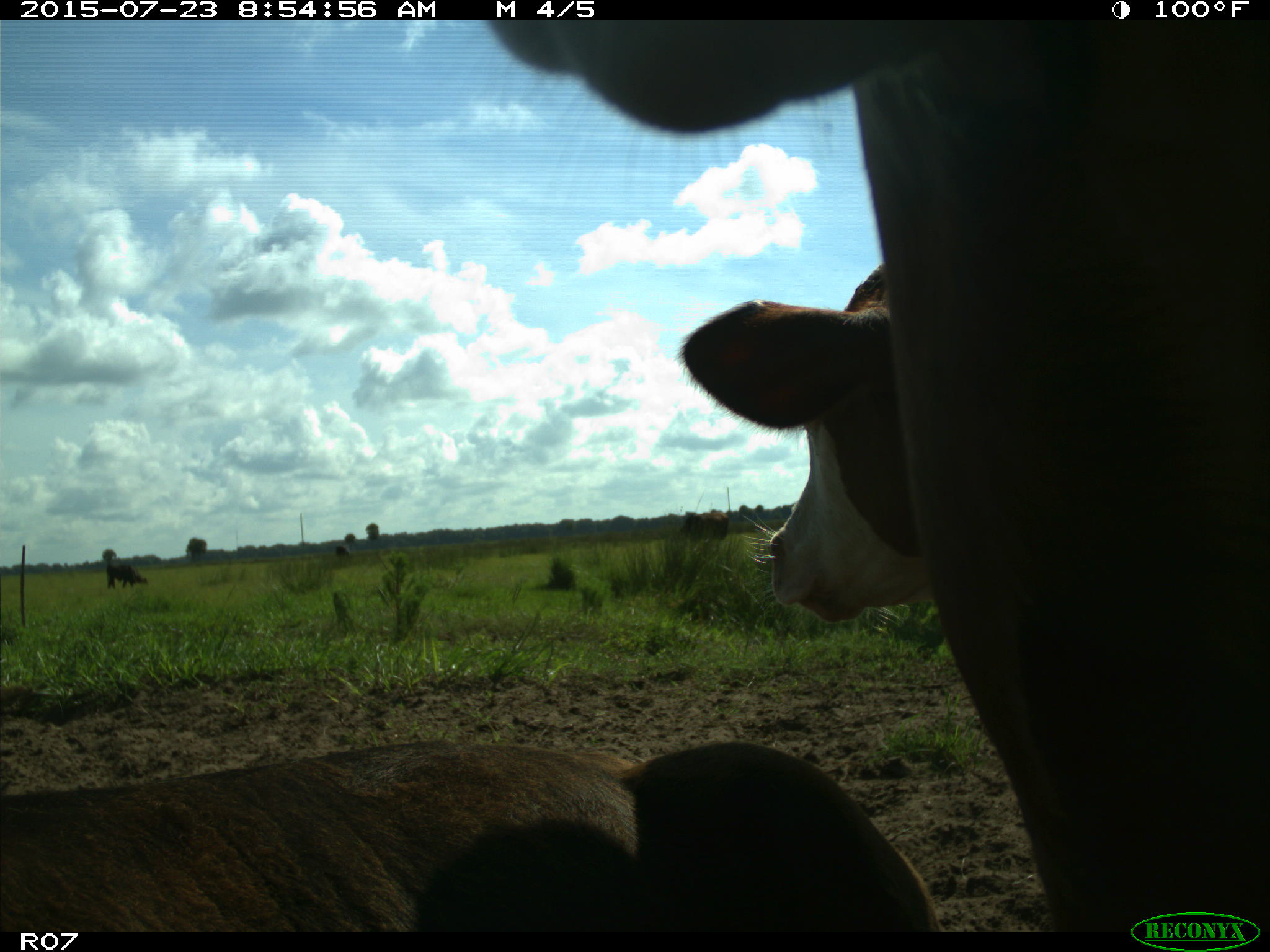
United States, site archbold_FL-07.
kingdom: Animalia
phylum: Chordata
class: Mammalia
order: Artiodactyla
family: Bovidae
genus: Bos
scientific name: Bos taurus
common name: domestic cow